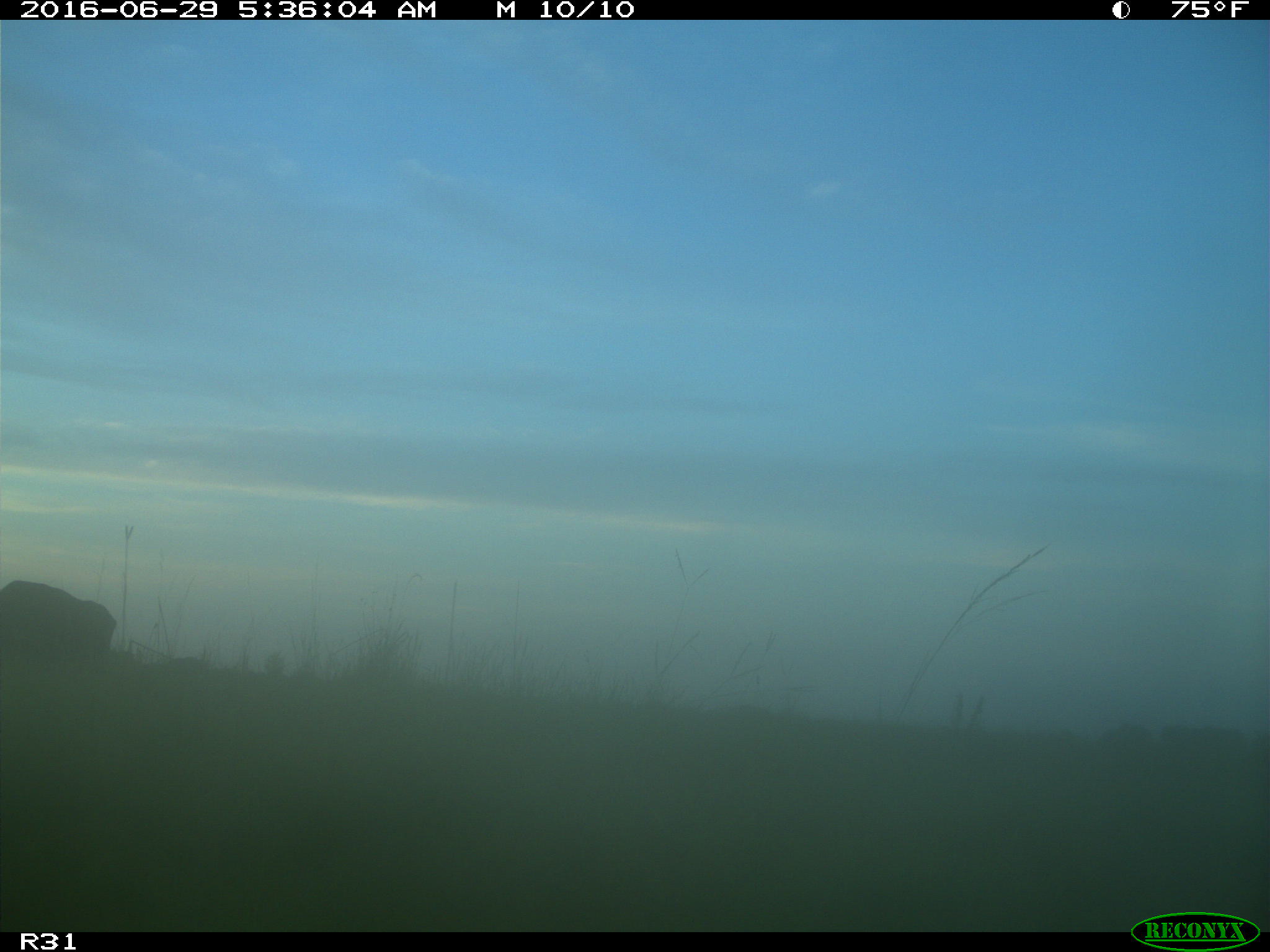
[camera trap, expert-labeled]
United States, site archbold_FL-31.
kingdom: Animalia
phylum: Chordata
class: Mammalia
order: Artiodactyla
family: Bovidae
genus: Bos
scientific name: Bos taurus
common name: domestic cow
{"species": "Bos taurus (domestic cow)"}